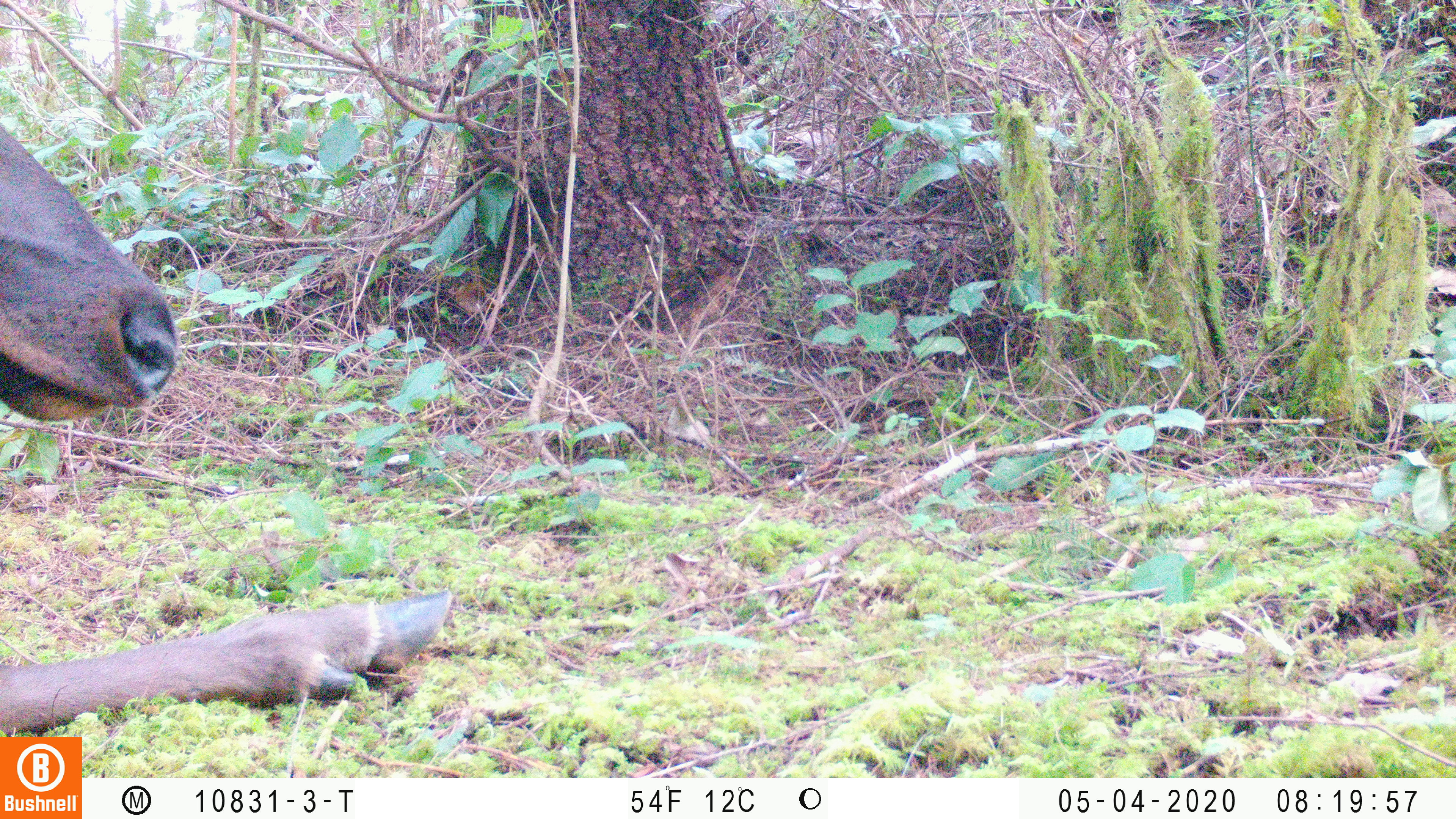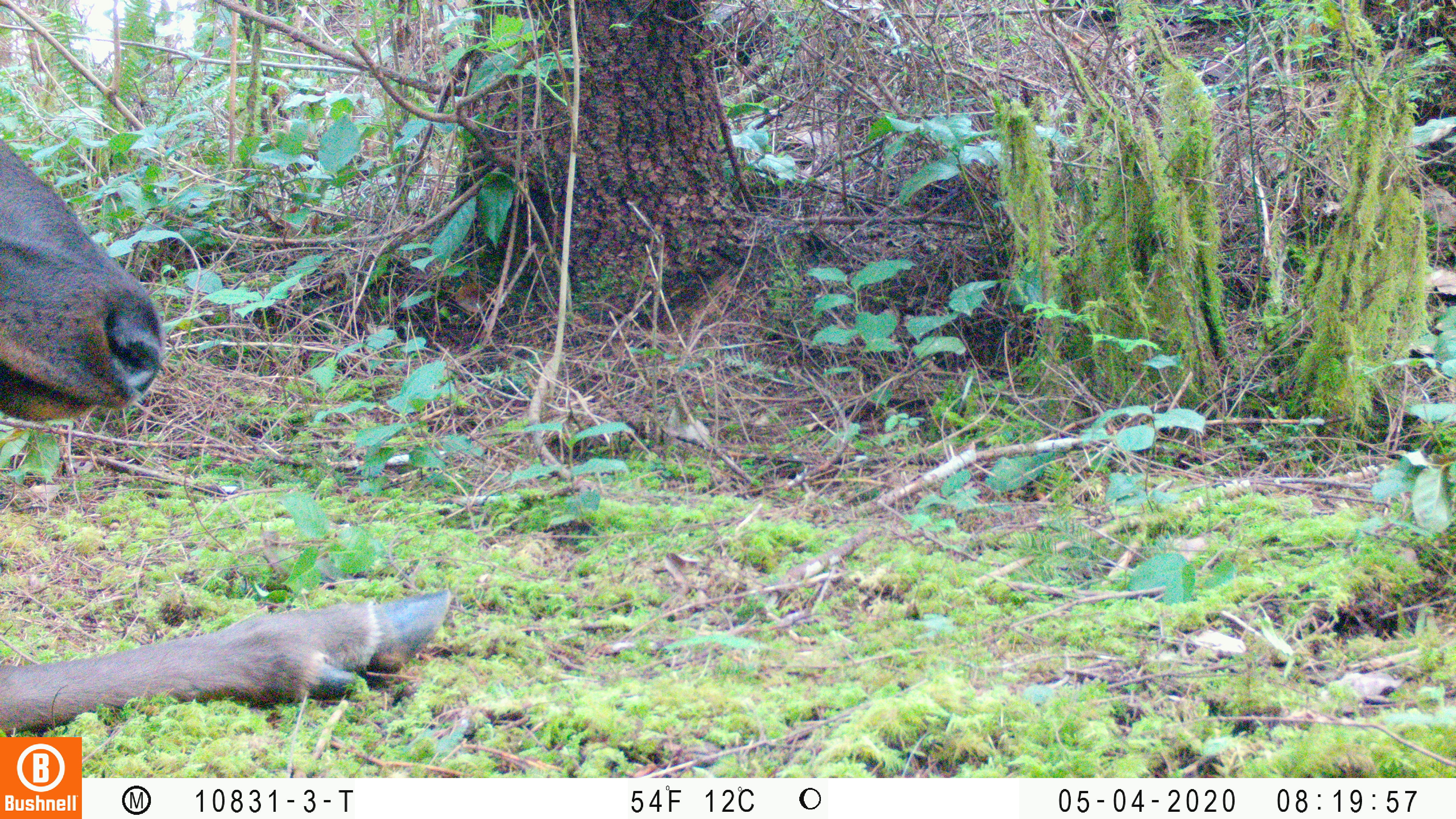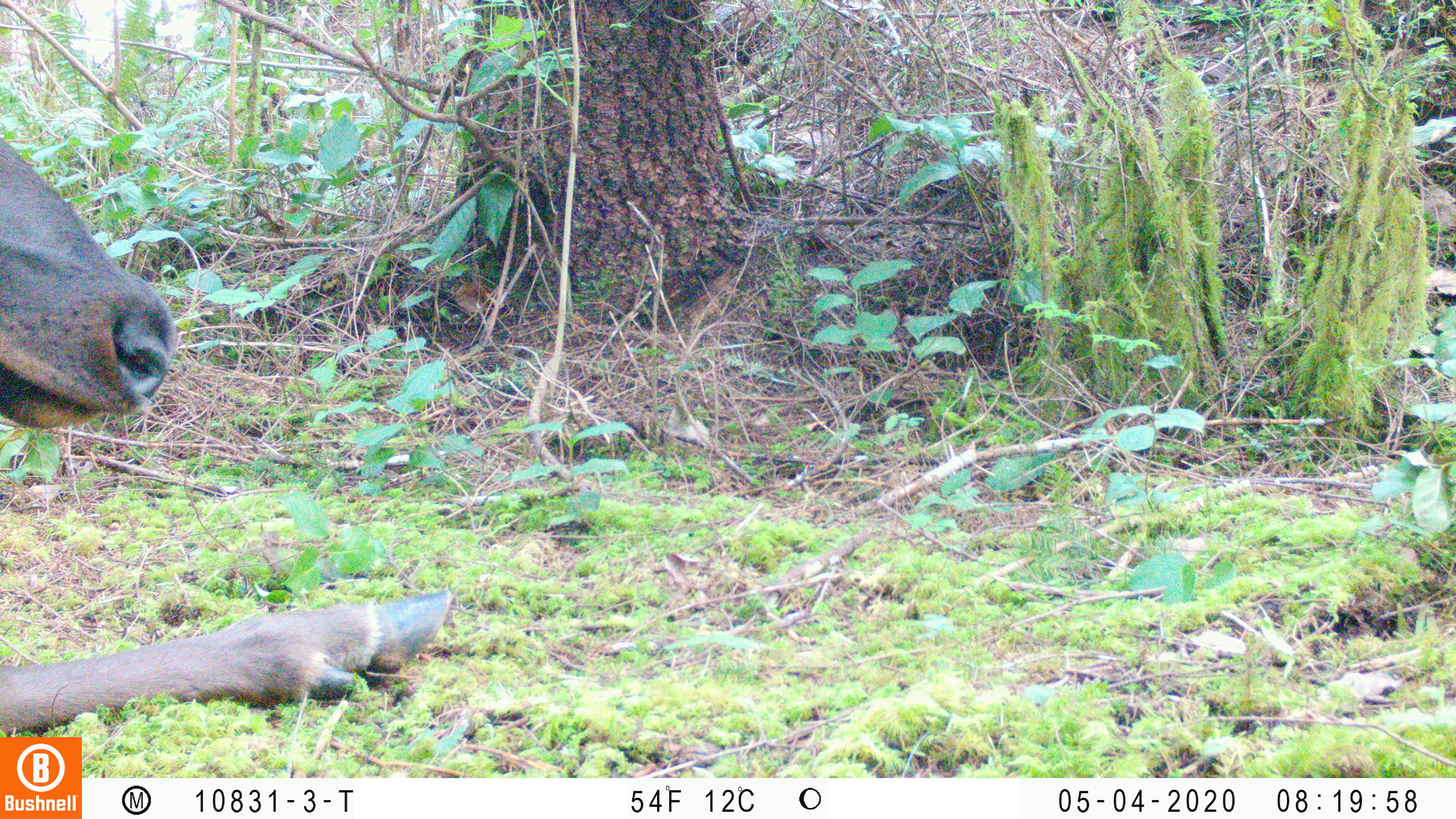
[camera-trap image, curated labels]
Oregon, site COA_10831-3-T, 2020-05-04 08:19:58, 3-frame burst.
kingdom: Animalia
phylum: Chordata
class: Mammalia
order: Artiodactyla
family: Cervidae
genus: Cervus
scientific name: Cervus canadensis roosevelti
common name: roosevelt elk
Roosevelt elk (Cervus canadensis roosevelti).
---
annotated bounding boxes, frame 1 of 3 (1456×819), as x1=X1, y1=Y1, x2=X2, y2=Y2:
roosevelt elk: x1=0, y1=120, x2=461, y2=730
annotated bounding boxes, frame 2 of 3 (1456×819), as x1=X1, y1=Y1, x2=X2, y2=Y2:
roosevelt elk: x1=0, y1=131, x2=457, y2=730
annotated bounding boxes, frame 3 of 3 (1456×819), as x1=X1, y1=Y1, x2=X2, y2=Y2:
roosevelt elk: x1=0, y1=131, x2=459, y2=730